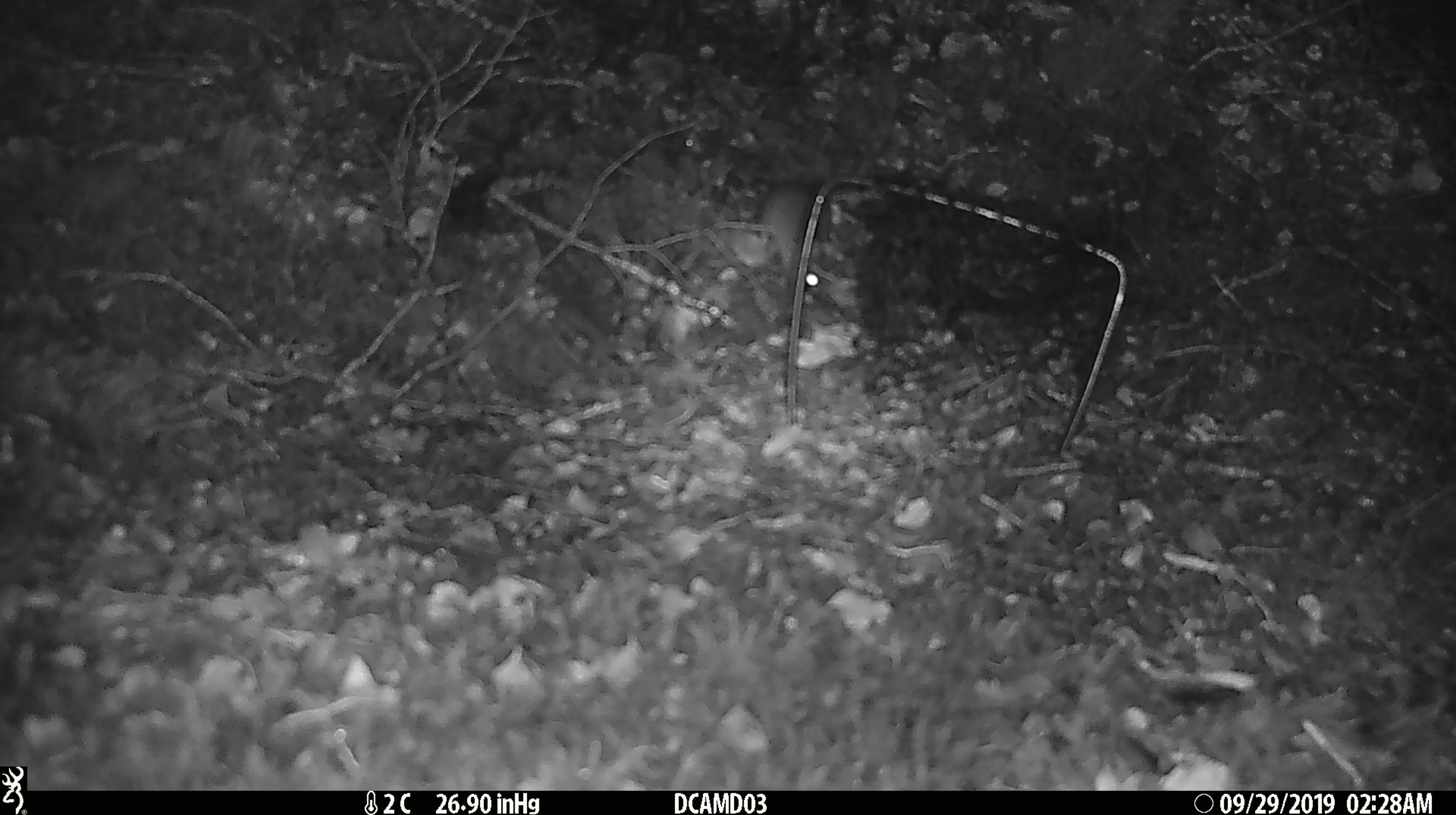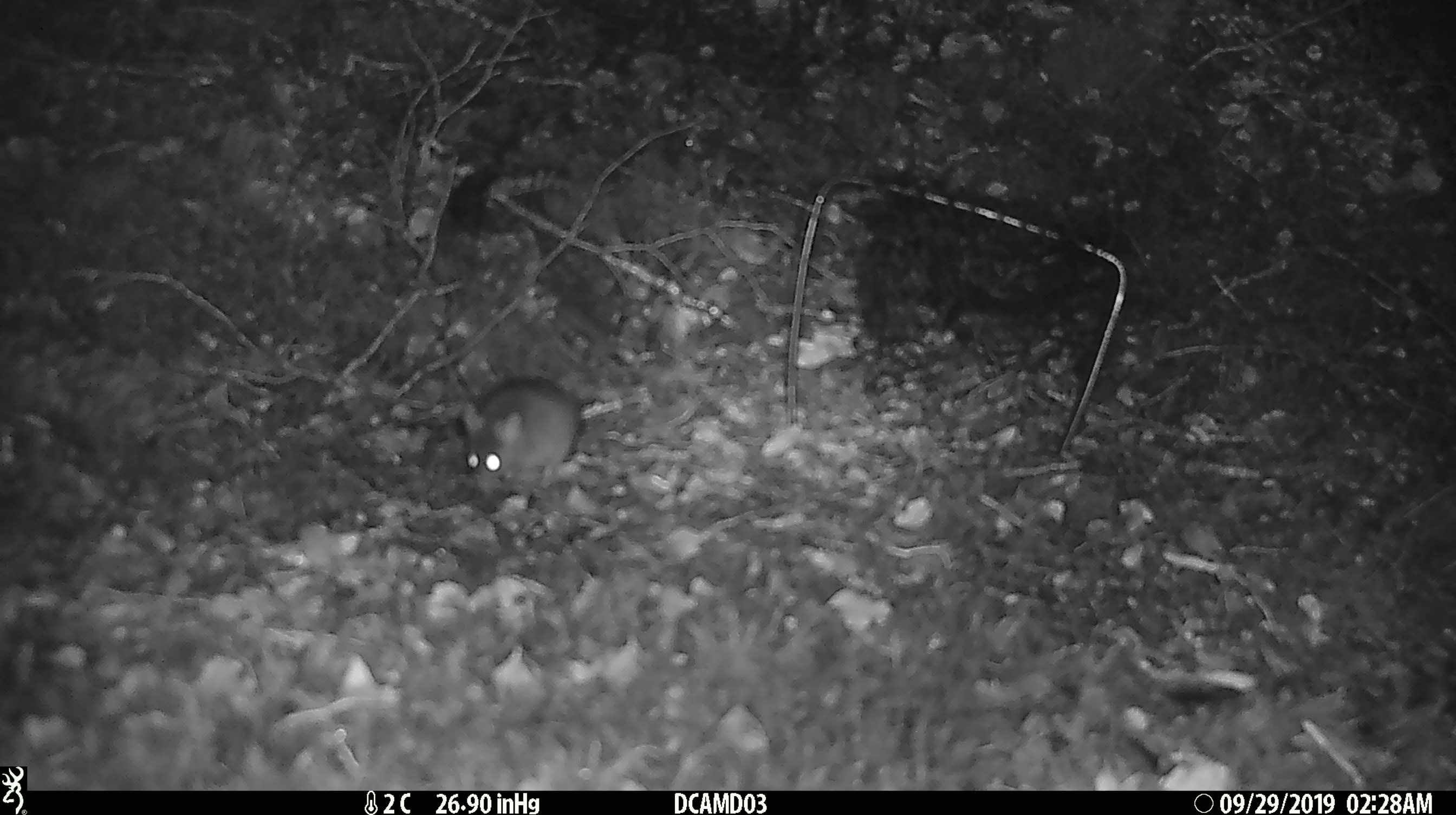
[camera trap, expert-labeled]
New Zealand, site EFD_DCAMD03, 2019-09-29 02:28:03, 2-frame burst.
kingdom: Animalia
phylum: Chordata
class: Mammalia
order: Rodentia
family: Muridae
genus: Mus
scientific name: Mus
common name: mouse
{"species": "mouse (Mus)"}